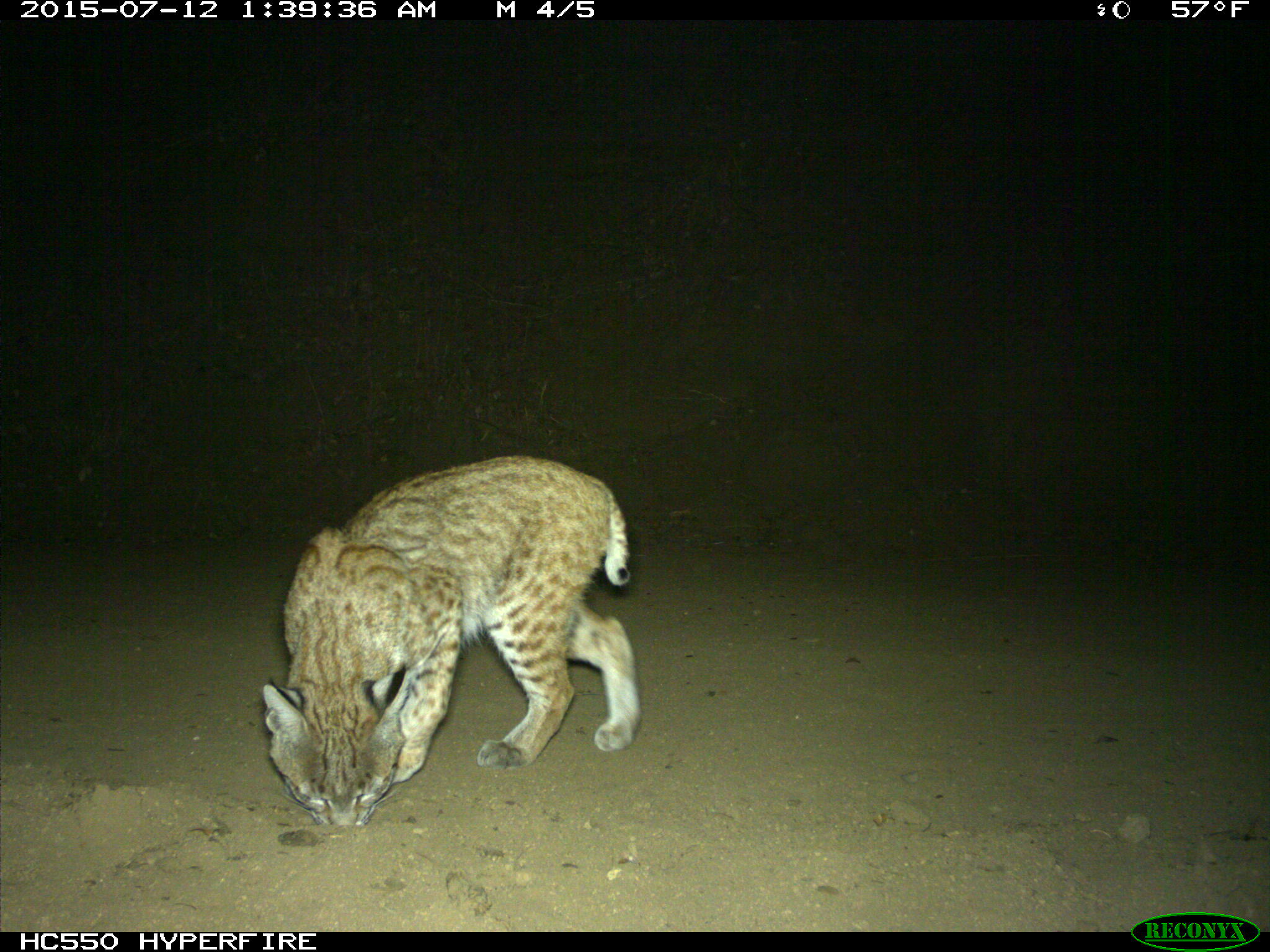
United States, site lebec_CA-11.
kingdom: Animalia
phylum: Chordata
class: Mammalia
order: Carnivora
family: Felidae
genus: Lynx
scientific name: Lynx rufus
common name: bobcat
Lynx rufus (bobcat).